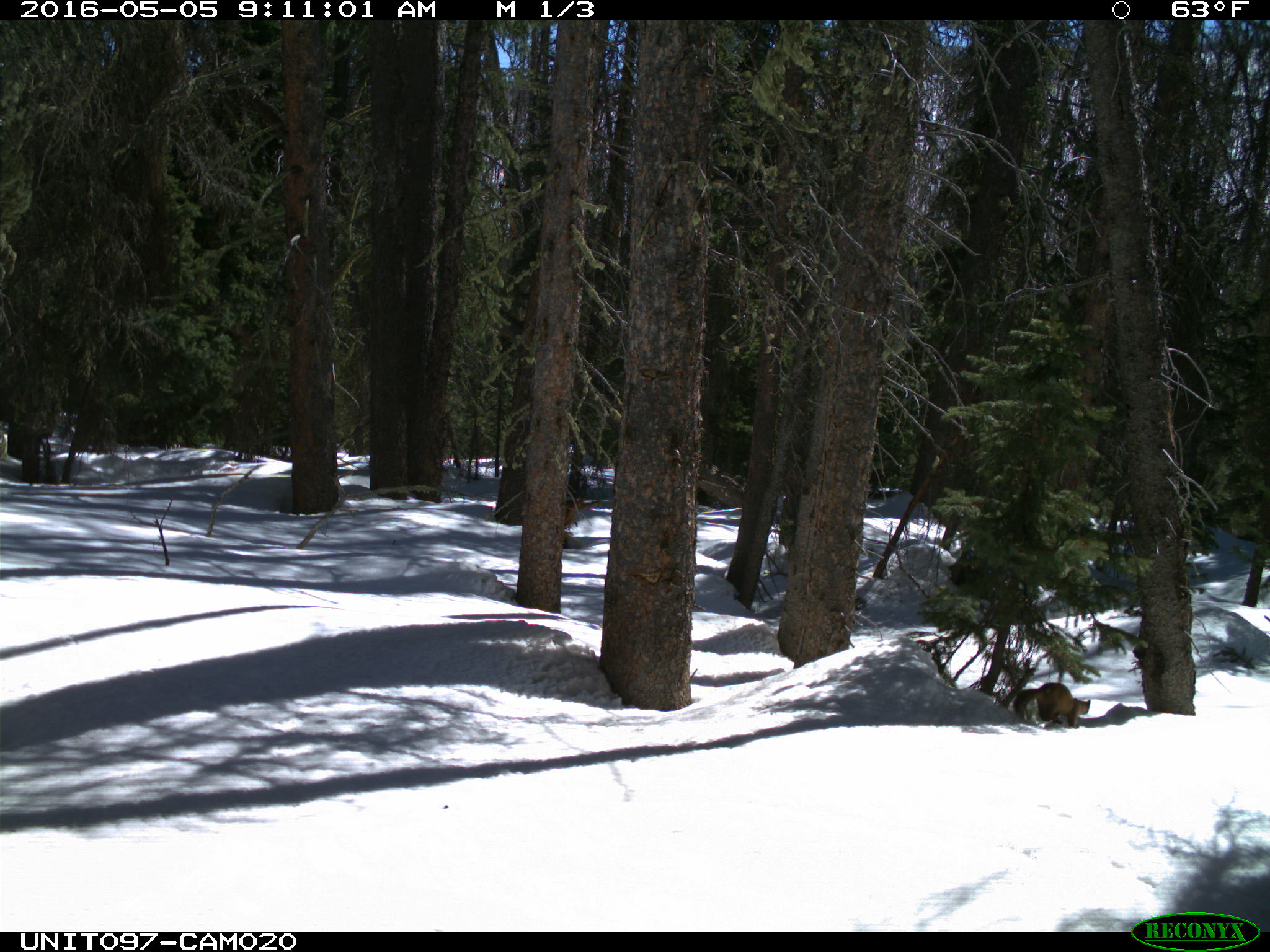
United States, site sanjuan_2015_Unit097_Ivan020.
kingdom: Animalia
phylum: Chordata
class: Mammalia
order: Carnivora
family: Mustelidae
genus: Martes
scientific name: Martes americana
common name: american marten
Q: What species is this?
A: Martes americana (american marten).